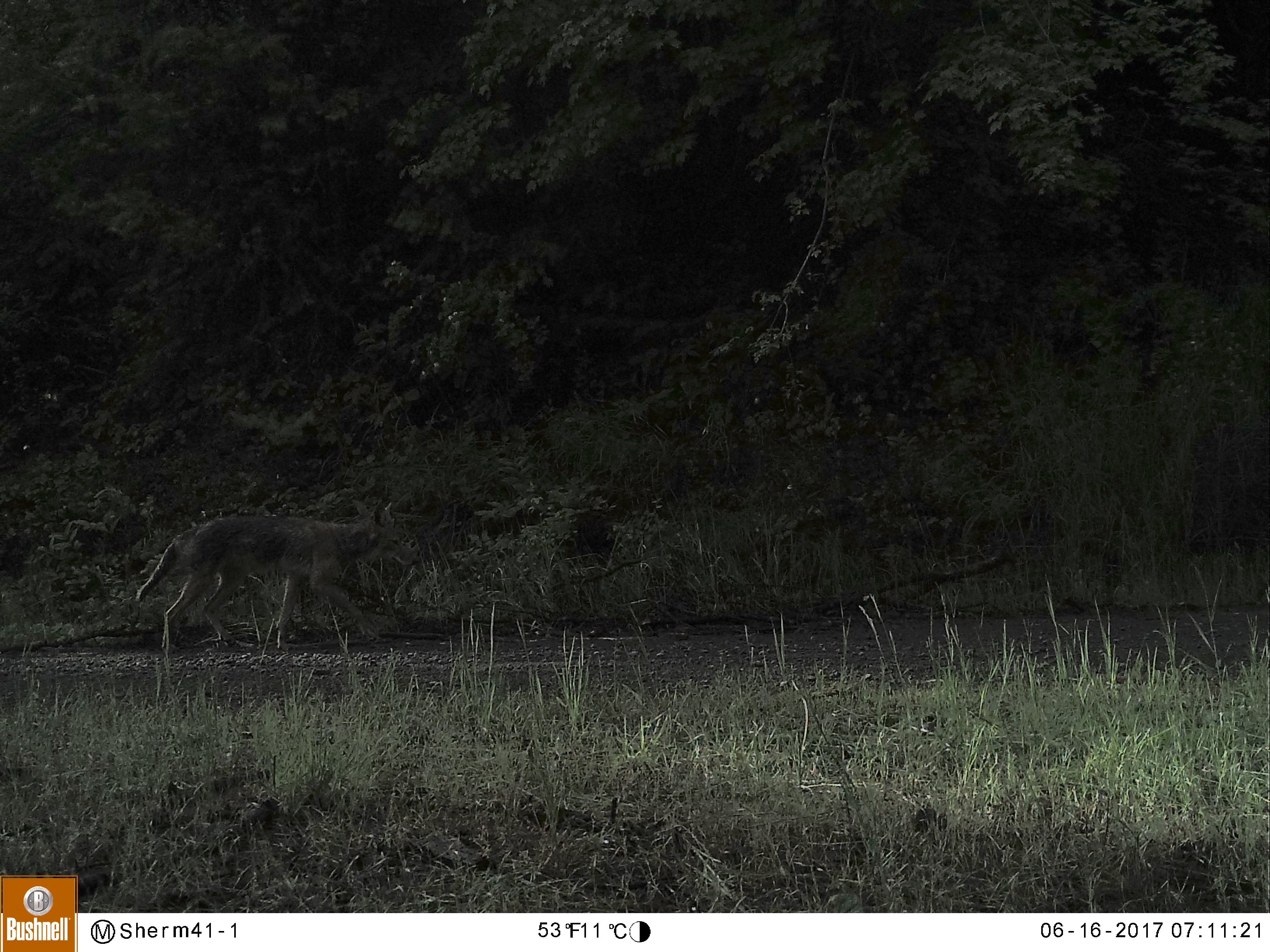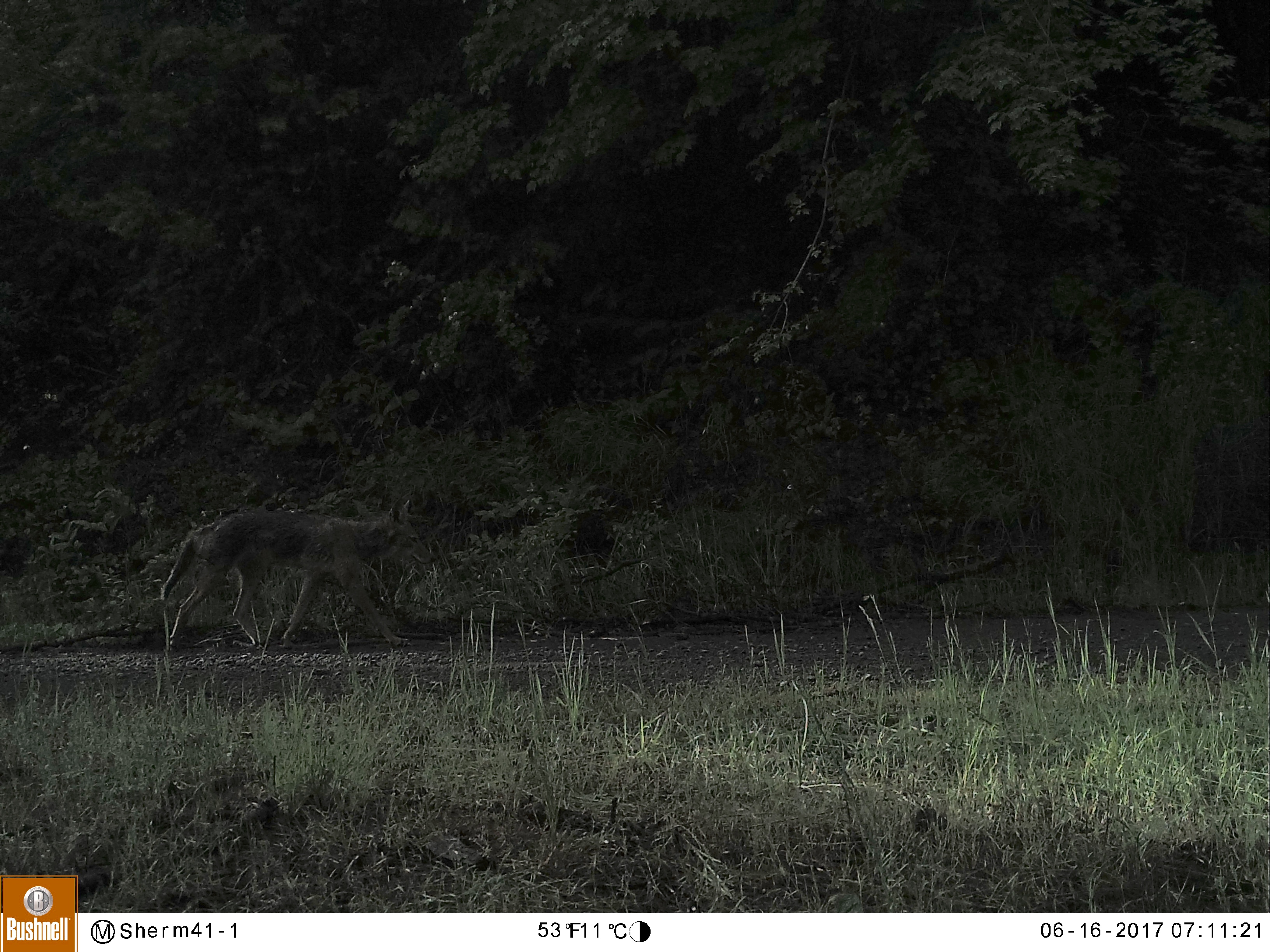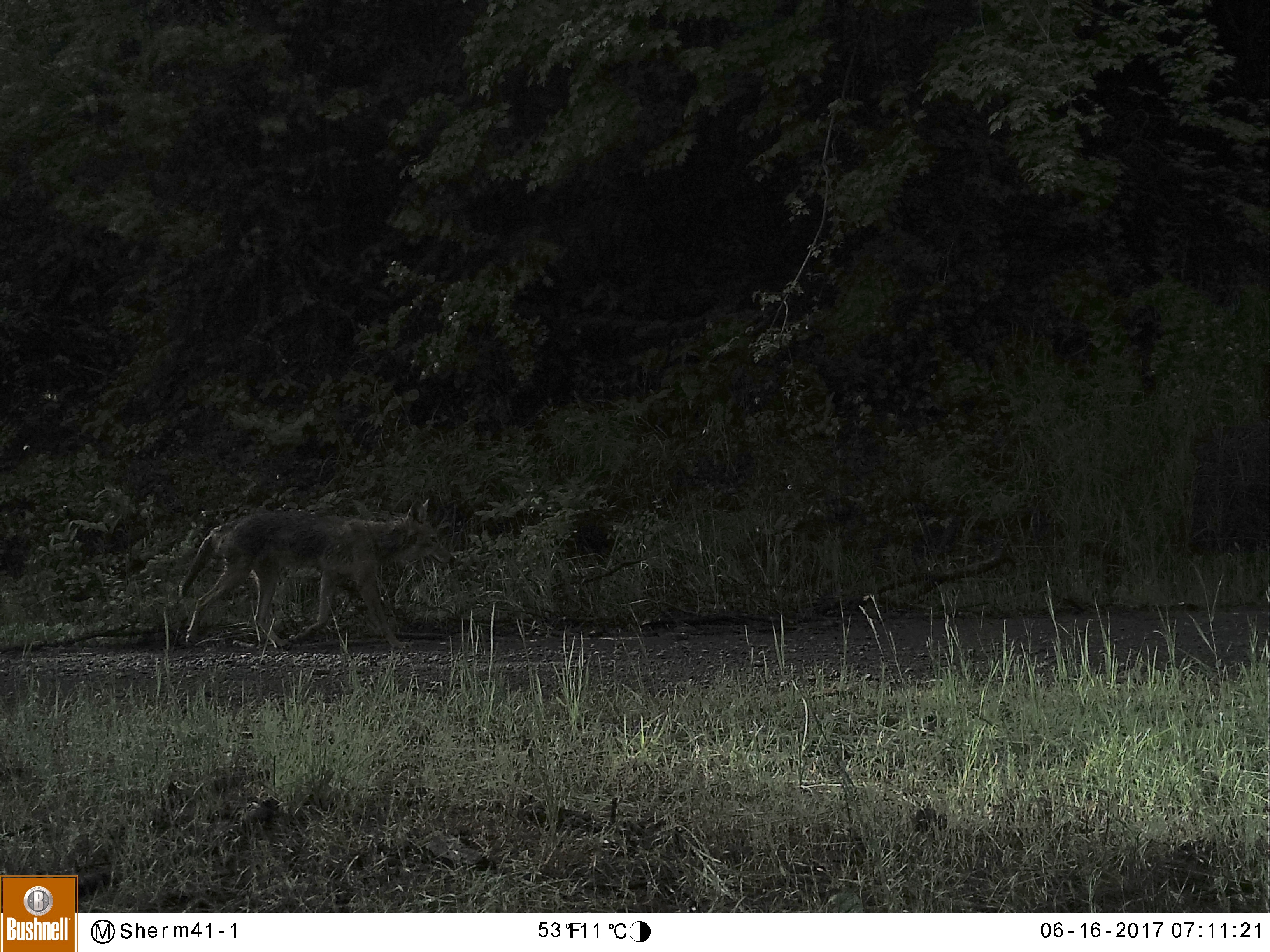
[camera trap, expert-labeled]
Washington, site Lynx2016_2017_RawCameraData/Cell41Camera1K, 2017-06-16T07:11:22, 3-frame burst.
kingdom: Animalia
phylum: Chordata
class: Mammalia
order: Carnivora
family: Canidae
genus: Canis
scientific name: Canis latrans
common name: coyote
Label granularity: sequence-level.